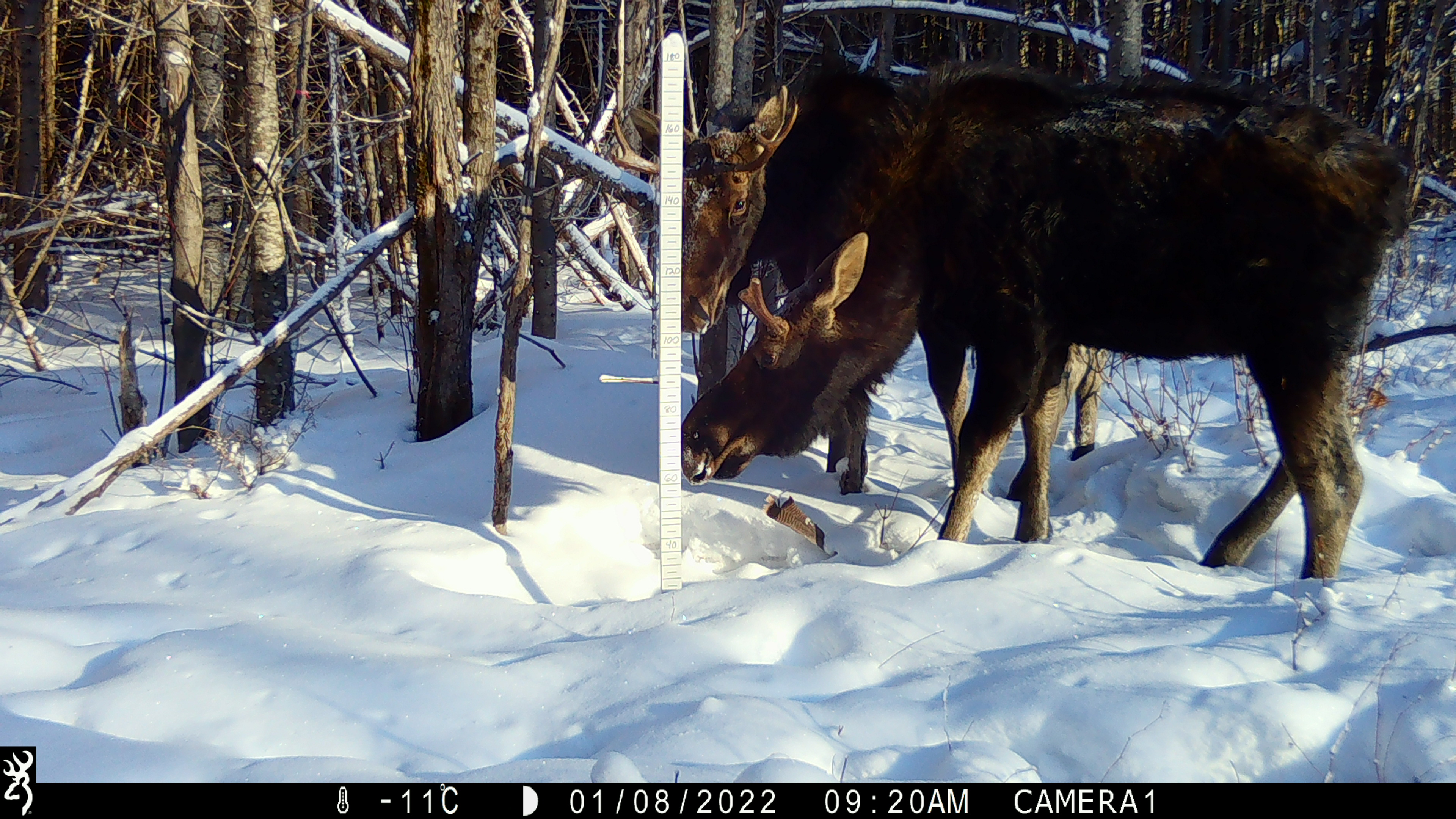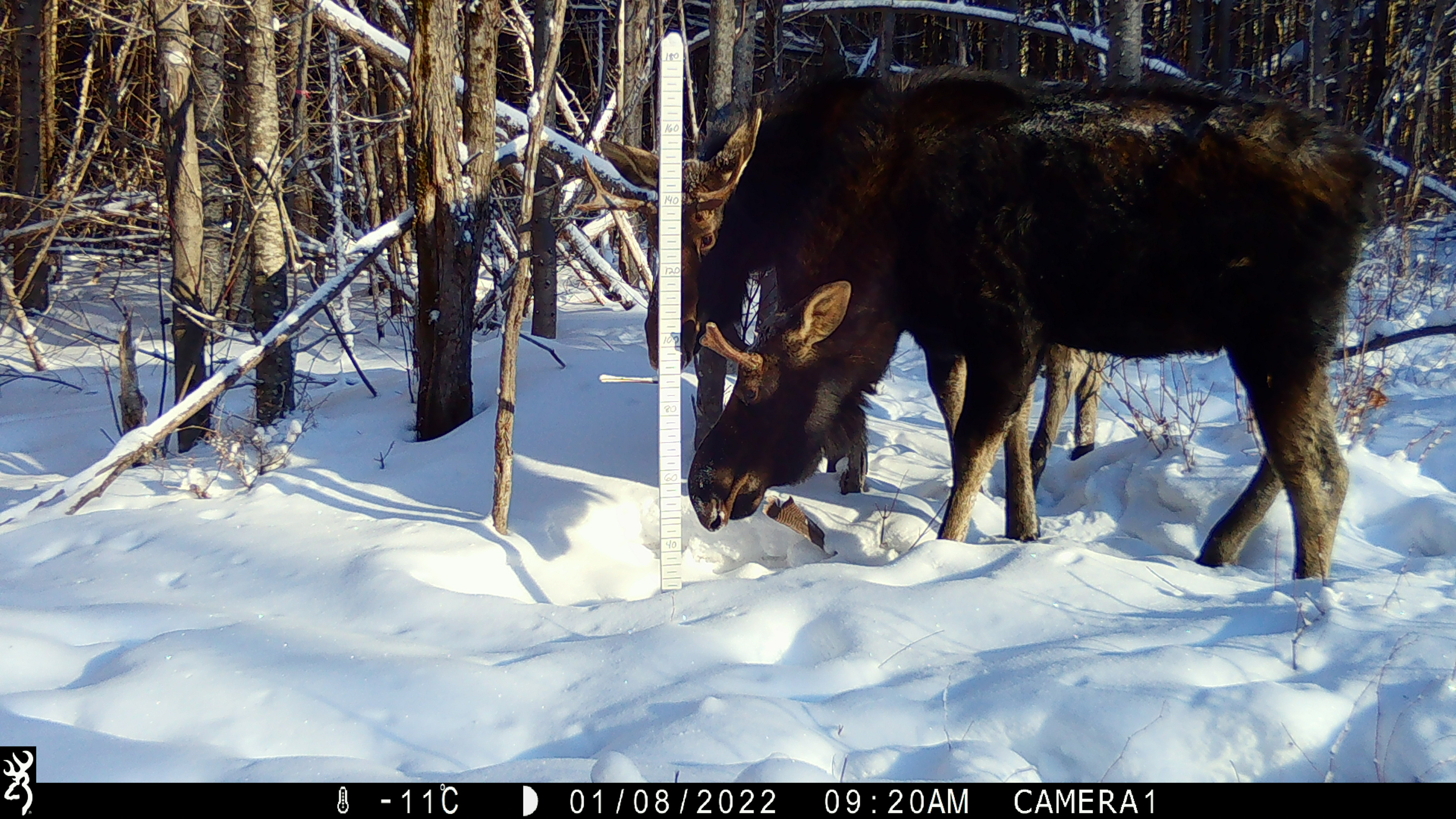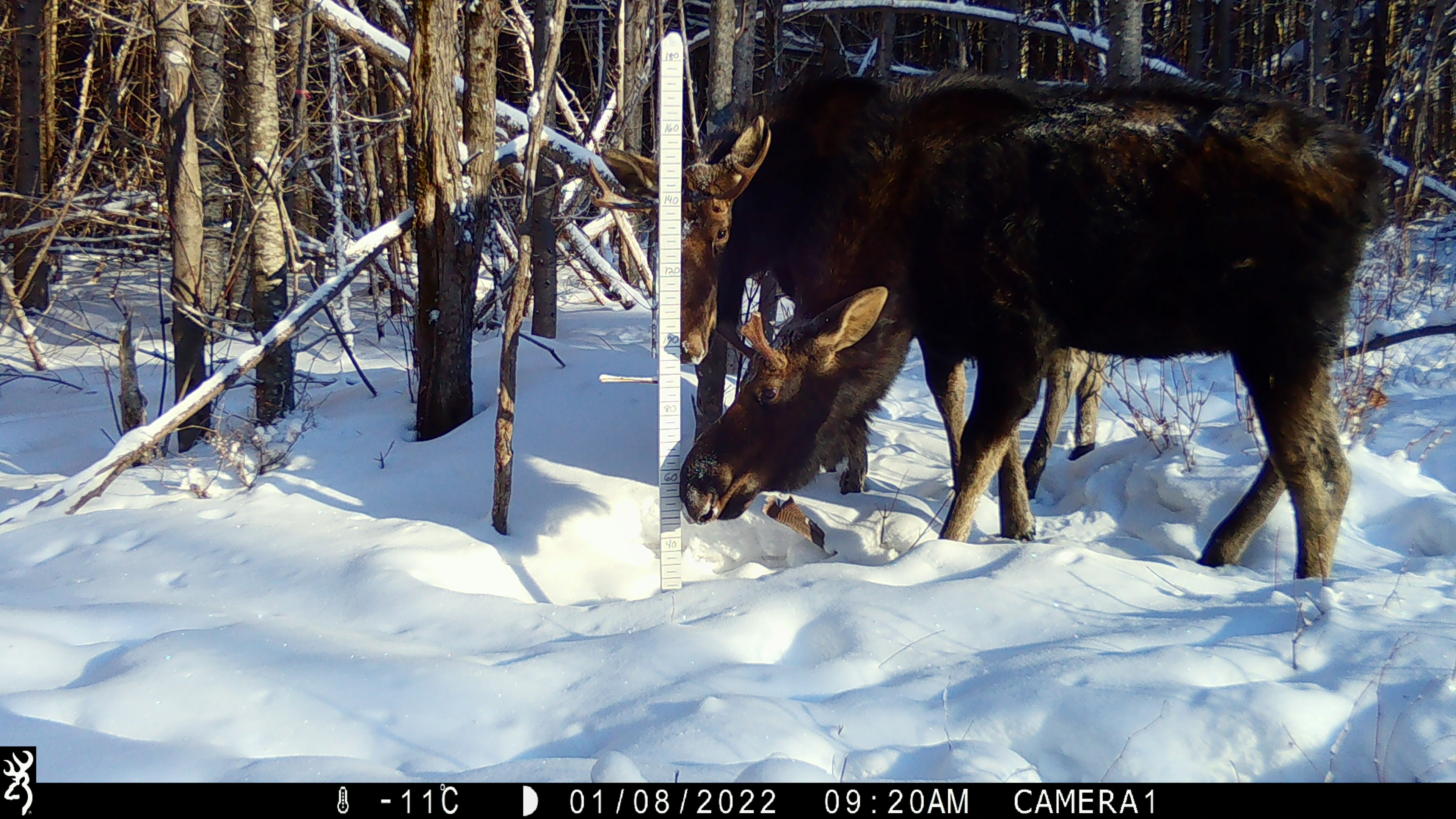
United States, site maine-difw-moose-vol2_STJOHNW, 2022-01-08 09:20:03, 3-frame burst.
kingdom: Animalia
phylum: Chordata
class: Mammalia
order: Artiodactyla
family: Cervidae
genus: Alces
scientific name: Alces alces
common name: moose